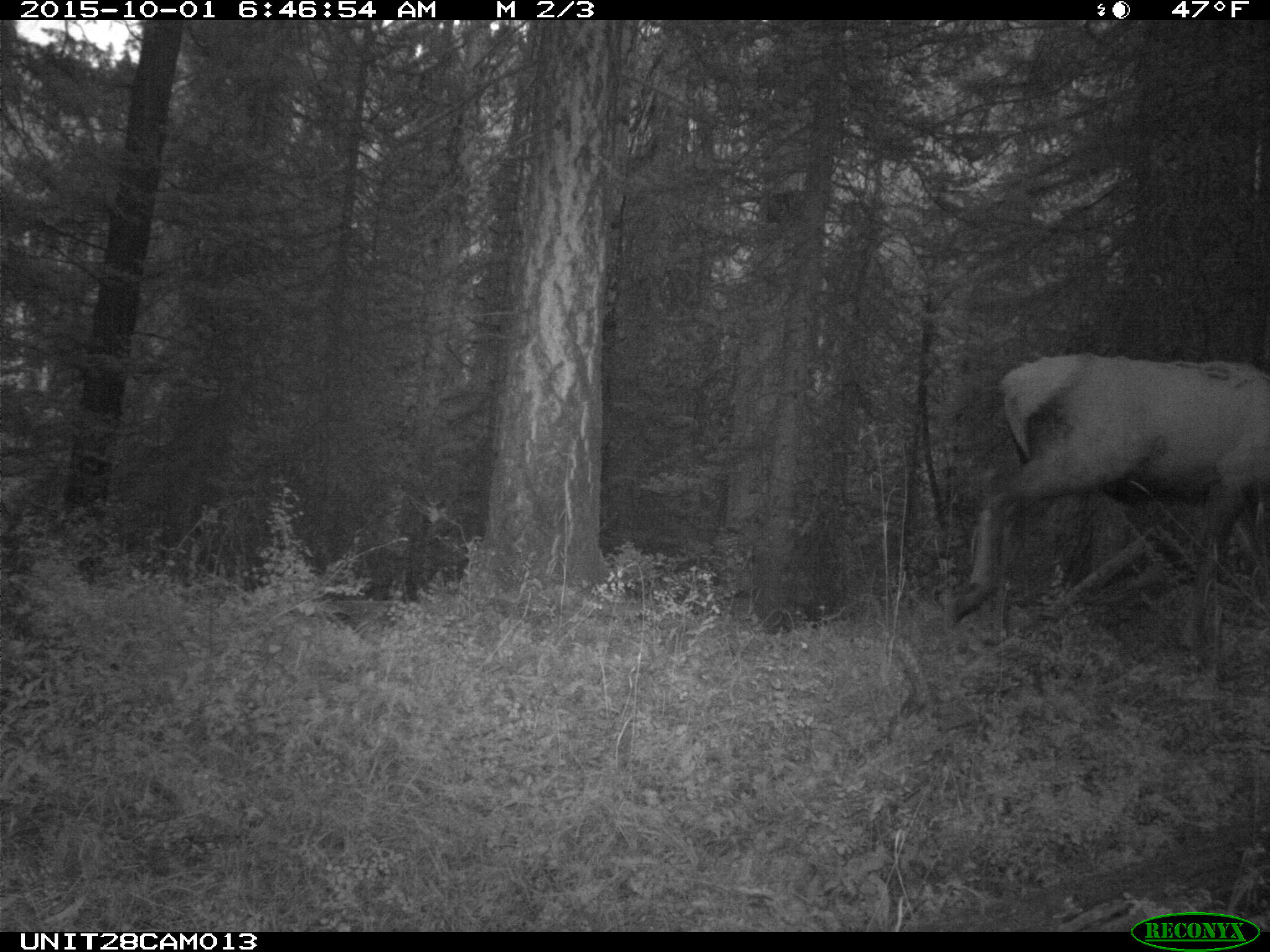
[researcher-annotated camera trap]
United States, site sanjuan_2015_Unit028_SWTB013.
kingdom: Animalia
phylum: Chordata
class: Mammalia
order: Artiodactyla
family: Cervidae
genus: Cervus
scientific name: Cervus elaphus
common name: red deer